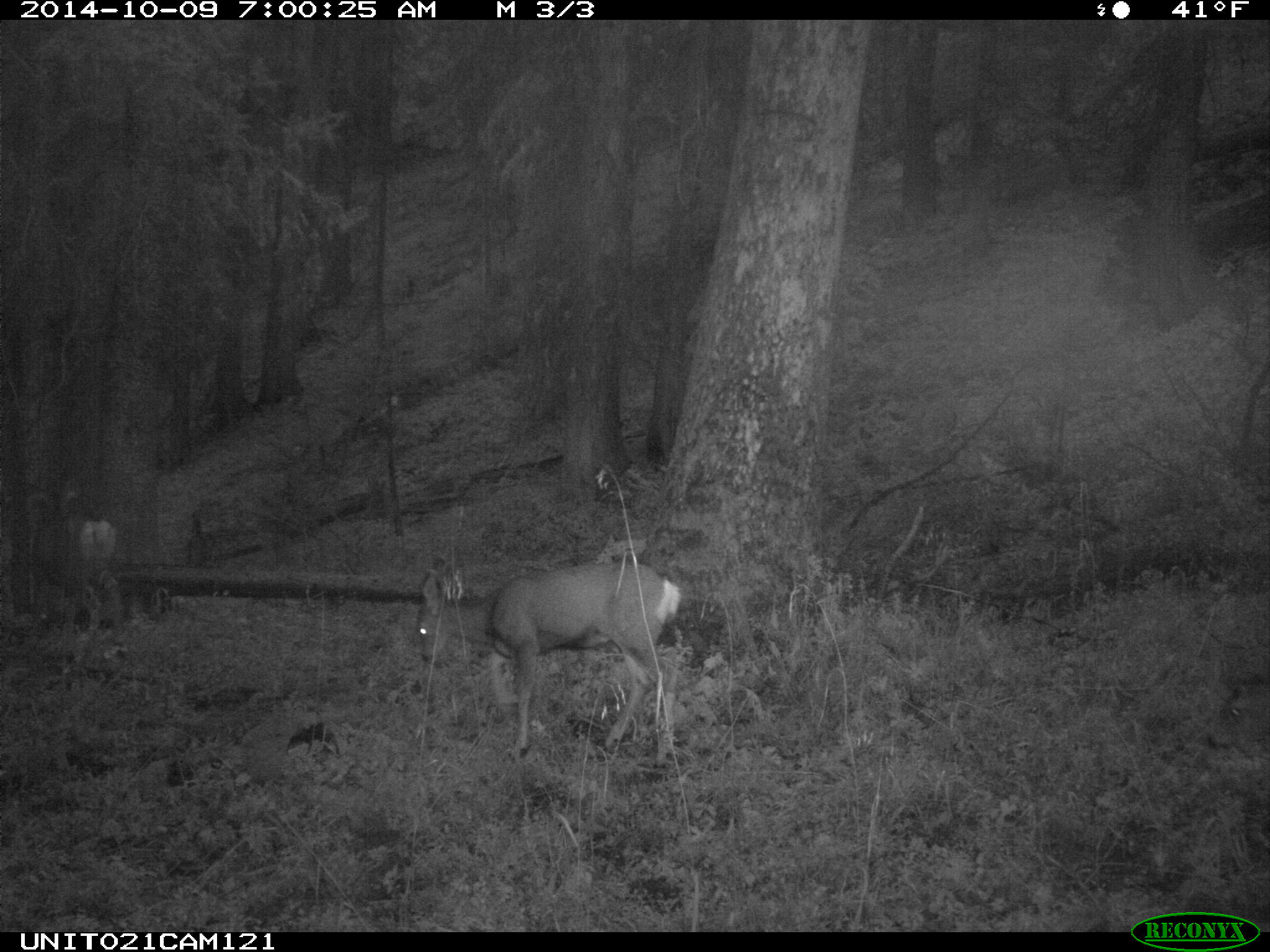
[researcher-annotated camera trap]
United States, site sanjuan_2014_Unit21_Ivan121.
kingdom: Animalia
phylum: Chordata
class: Mammalia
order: Artiodactyla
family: Cervidae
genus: Odocoileus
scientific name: Odocoileus hemionus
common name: mule deer